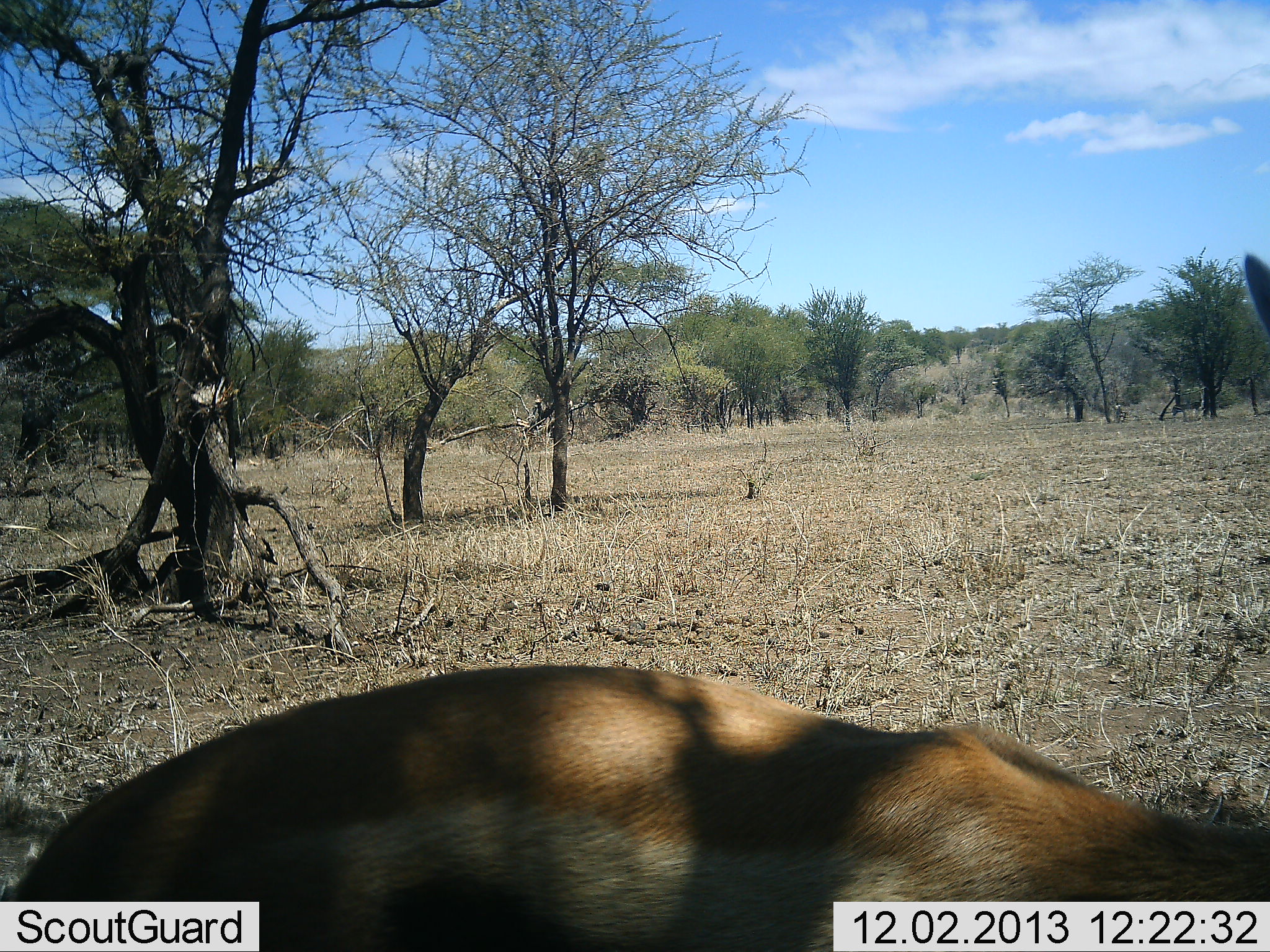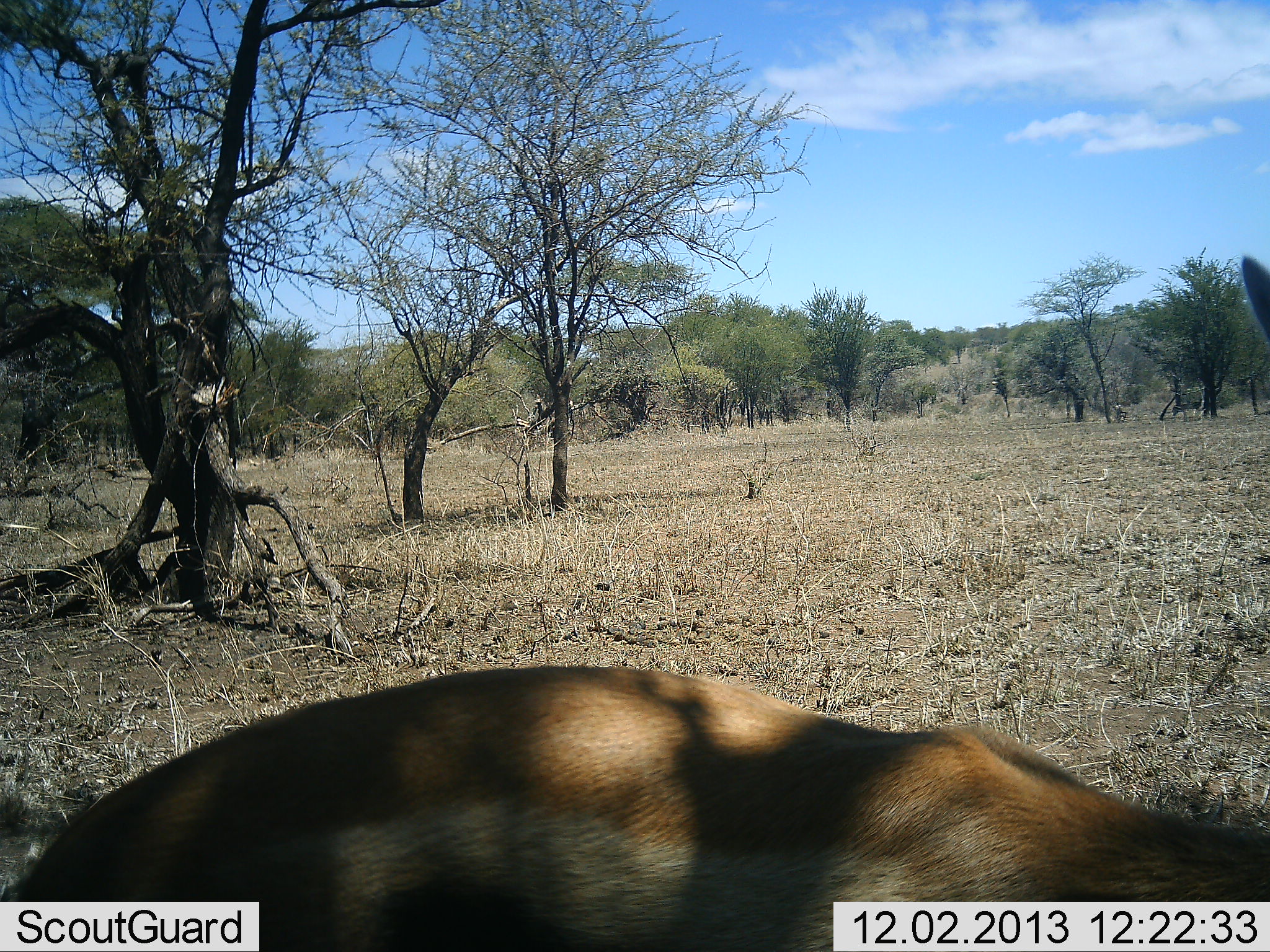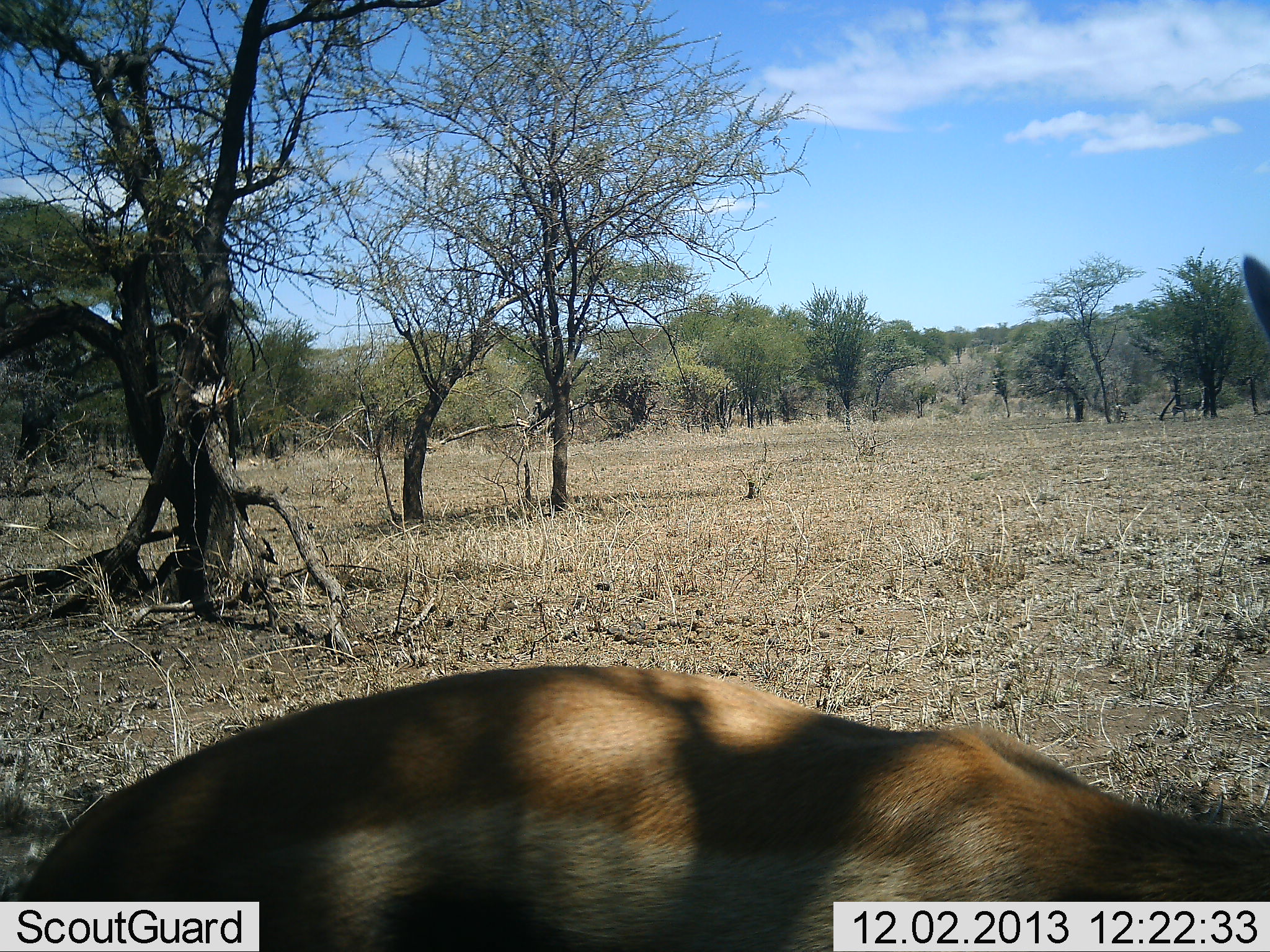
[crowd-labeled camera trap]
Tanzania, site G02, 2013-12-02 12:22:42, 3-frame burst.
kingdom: Animalia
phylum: Chordata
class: Mammalia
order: Artiodactyla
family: Bovidae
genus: Eudorcas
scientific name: Eudorcas thomsonii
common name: thomson's gazelle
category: gazellethomsons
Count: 1.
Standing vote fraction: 70%.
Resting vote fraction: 0%.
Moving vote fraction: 0%.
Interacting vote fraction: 0%.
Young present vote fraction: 0%.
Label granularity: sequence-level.